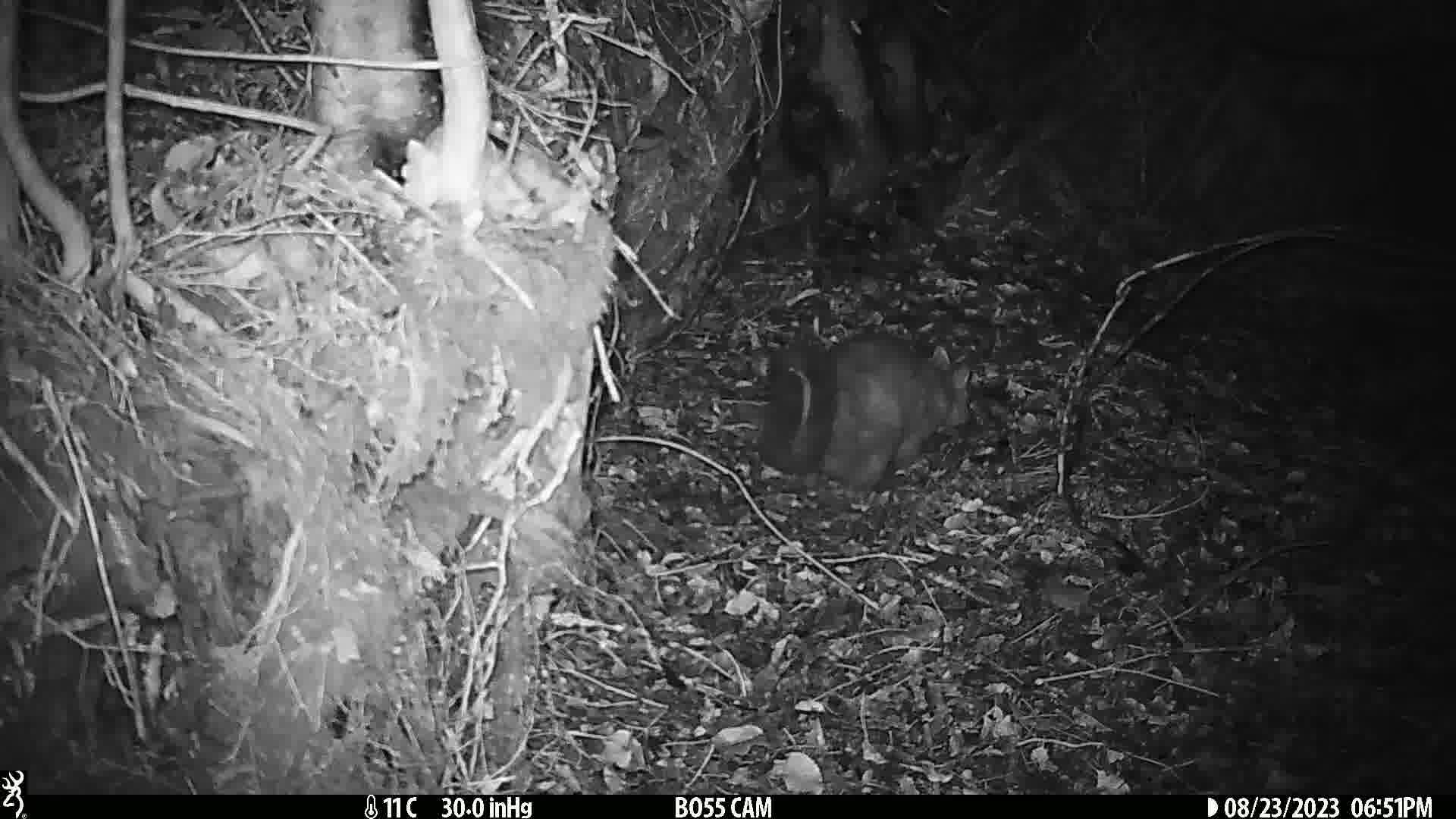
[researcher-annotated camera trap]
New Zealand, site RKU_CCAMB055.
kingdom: Animalia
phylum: Chordata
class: Mammalia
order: Diprotodontia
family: Phalangeridae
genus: Trichosurus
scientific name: Trichosurus vulpecula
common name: common brushtail possum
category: possum